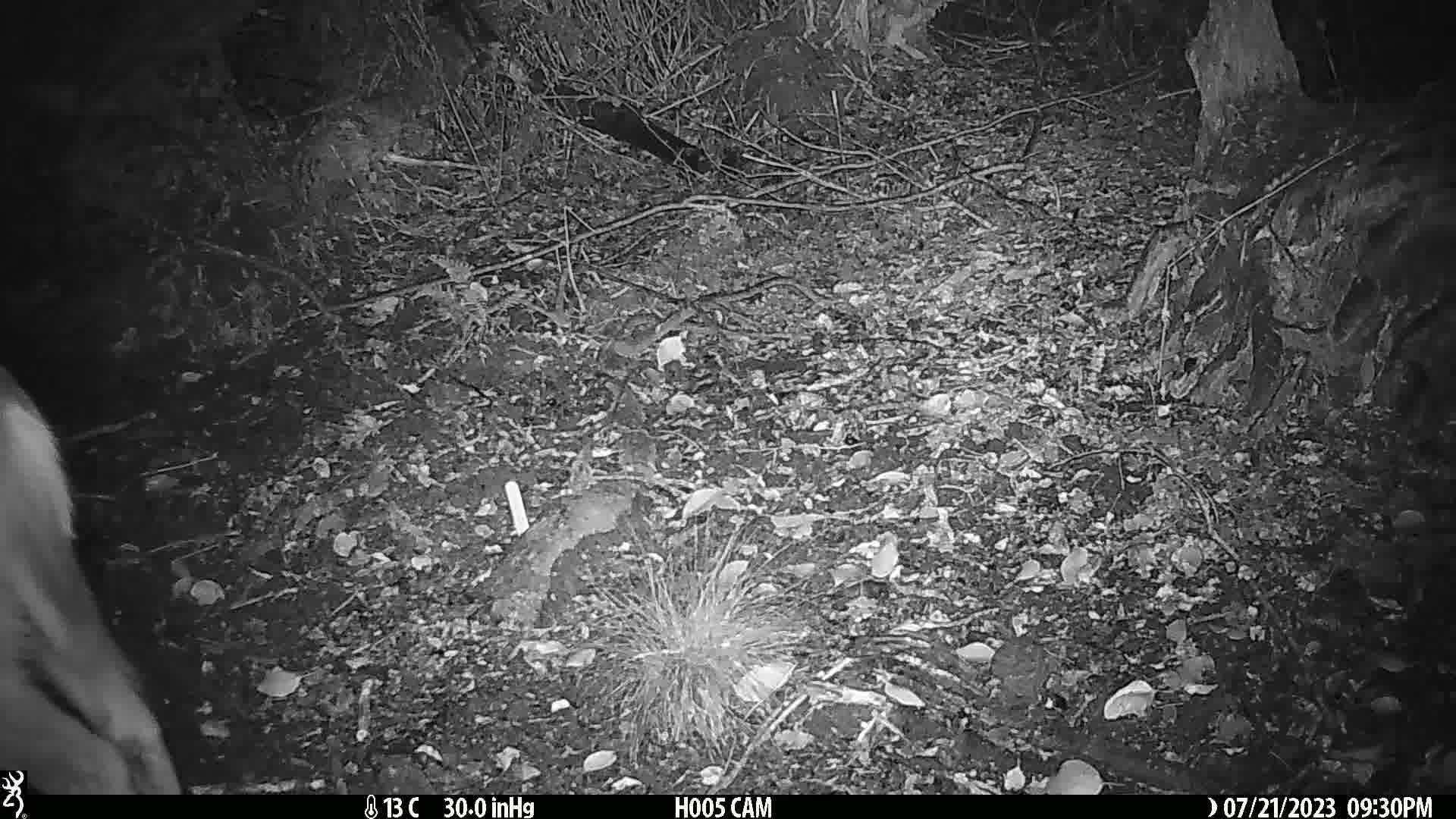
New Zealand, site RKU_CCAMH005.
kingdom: Animalia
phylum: Chordata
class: Mammalia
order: Artiodactyla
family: Cervidae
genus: Odocoileus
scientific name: Odocoileus virginianus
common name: white-tailed deer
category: white tailed deer